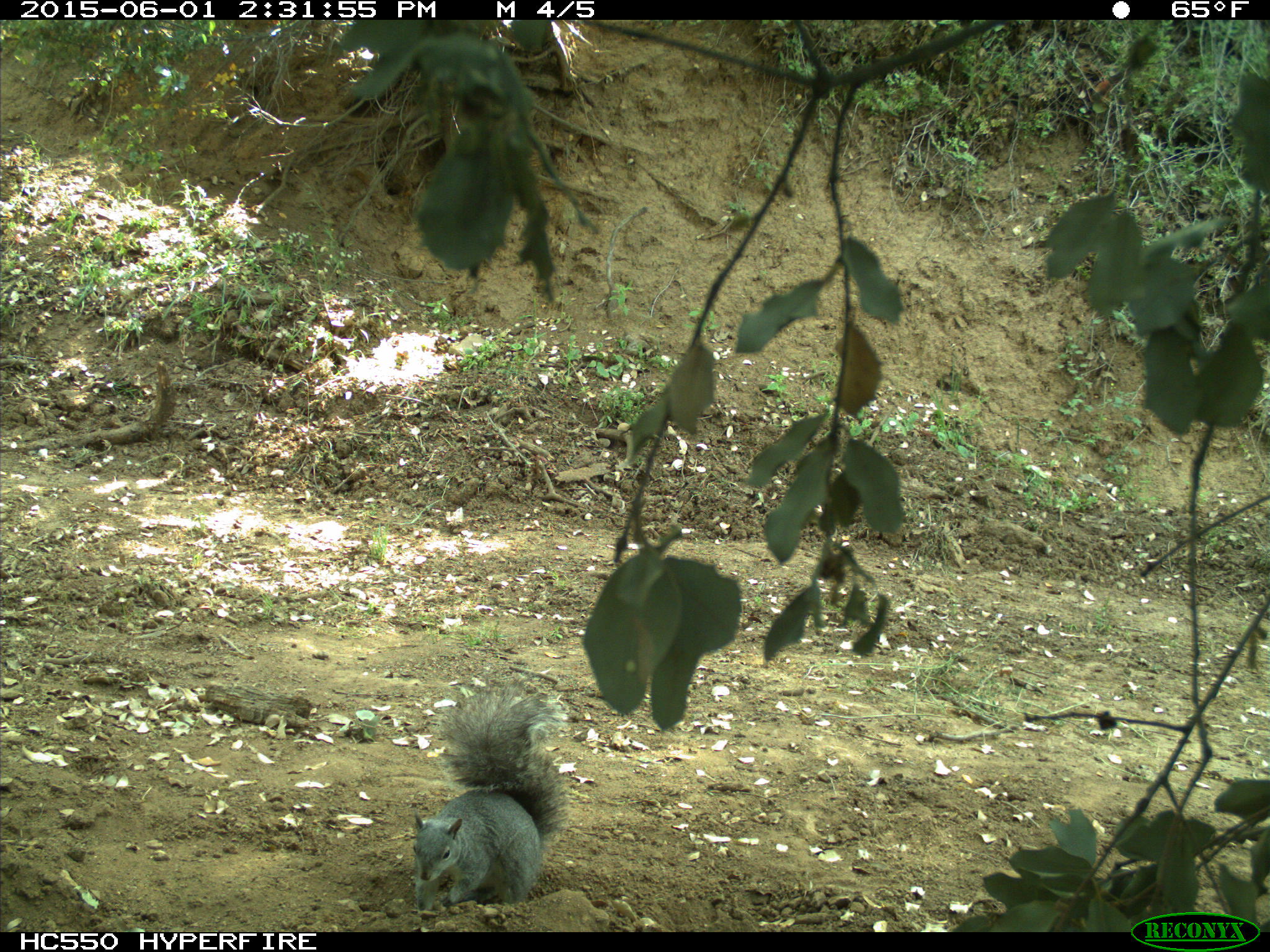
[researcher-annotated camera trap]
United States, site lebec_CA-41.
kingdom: Animalia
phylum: Chordata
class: Mammalia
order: Rodentia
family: Sciuridae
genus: Sciurus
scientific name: Sciurus carolinensis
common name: eastern gray squirrel